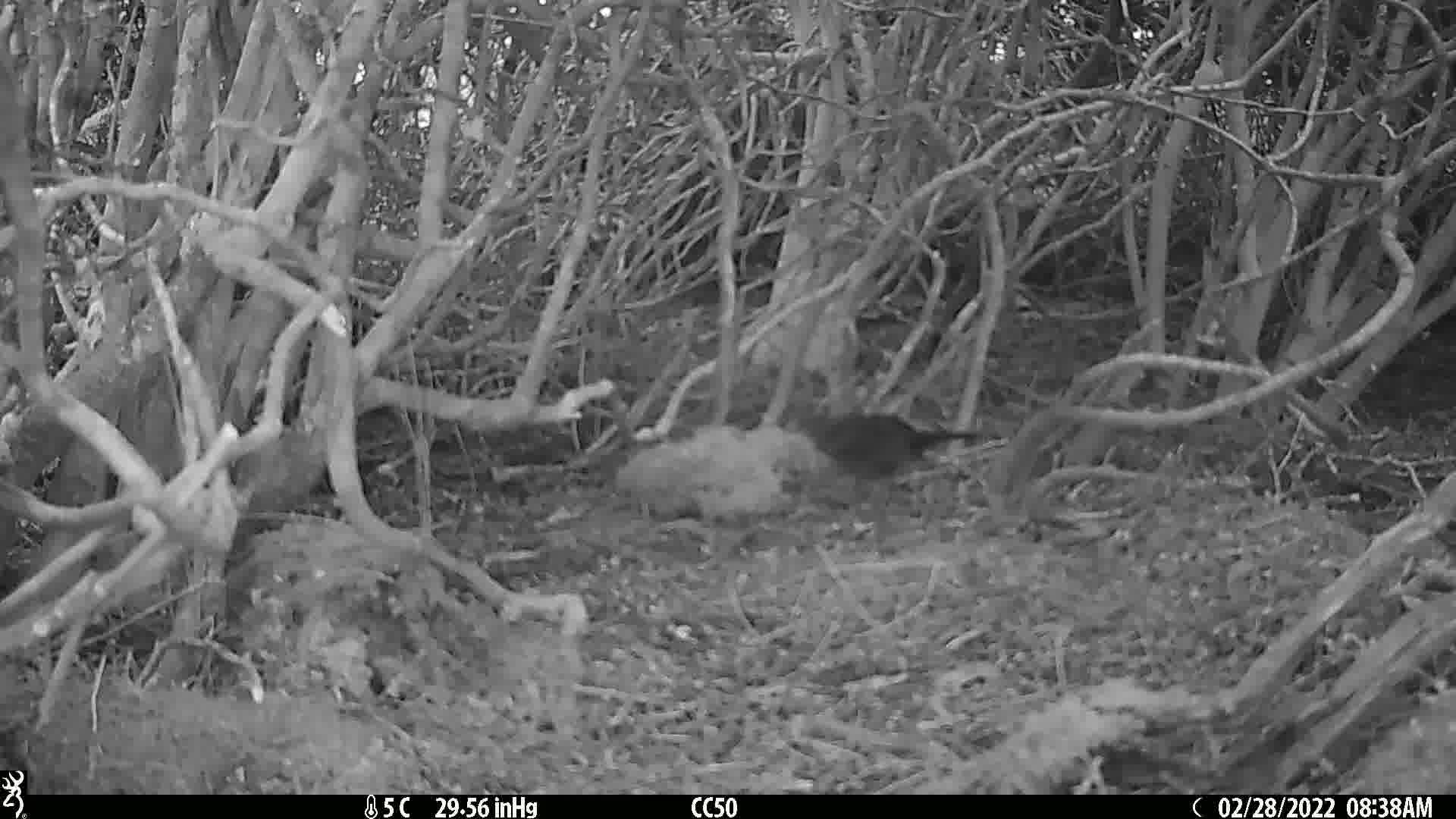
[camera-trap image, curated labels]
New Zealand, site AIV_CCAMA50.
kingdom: Animalia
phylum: Chordata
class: Aves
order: Passeriformes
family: Turdidae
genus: Turdus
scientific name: Turdus merula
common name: eurasian blackbird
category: blackbird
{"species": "blackbird (eurasian blackbird) (Turdus merula)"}